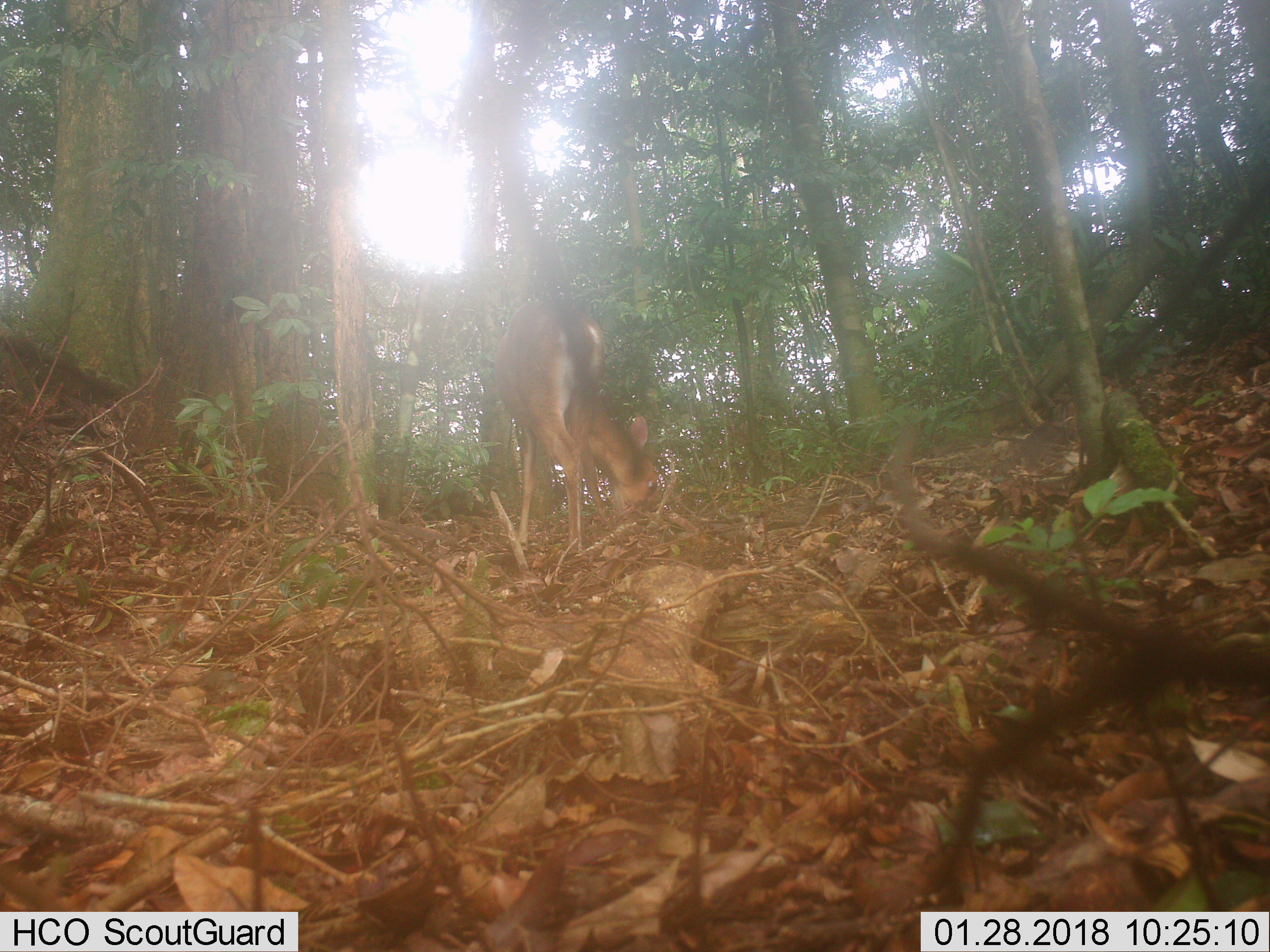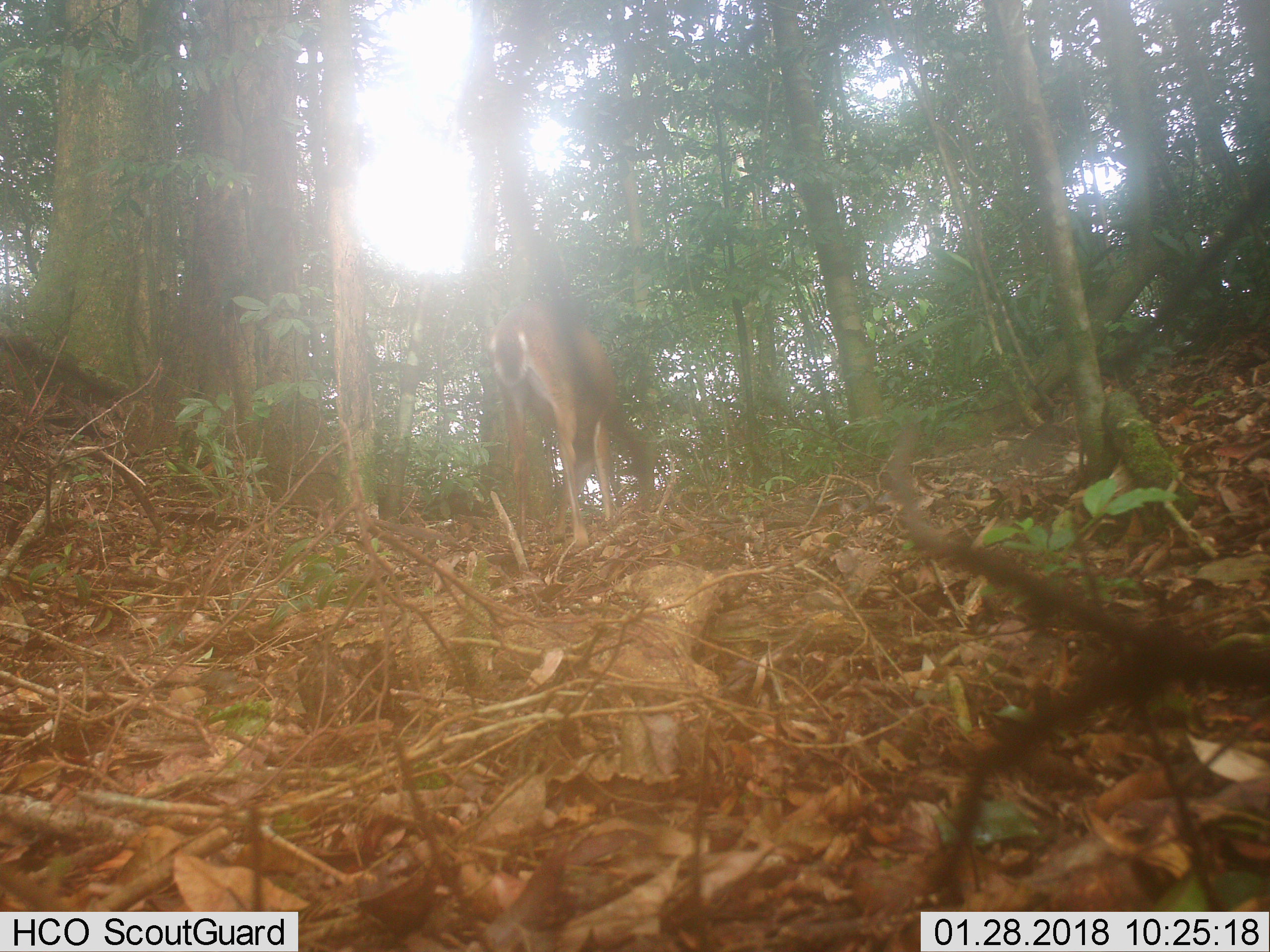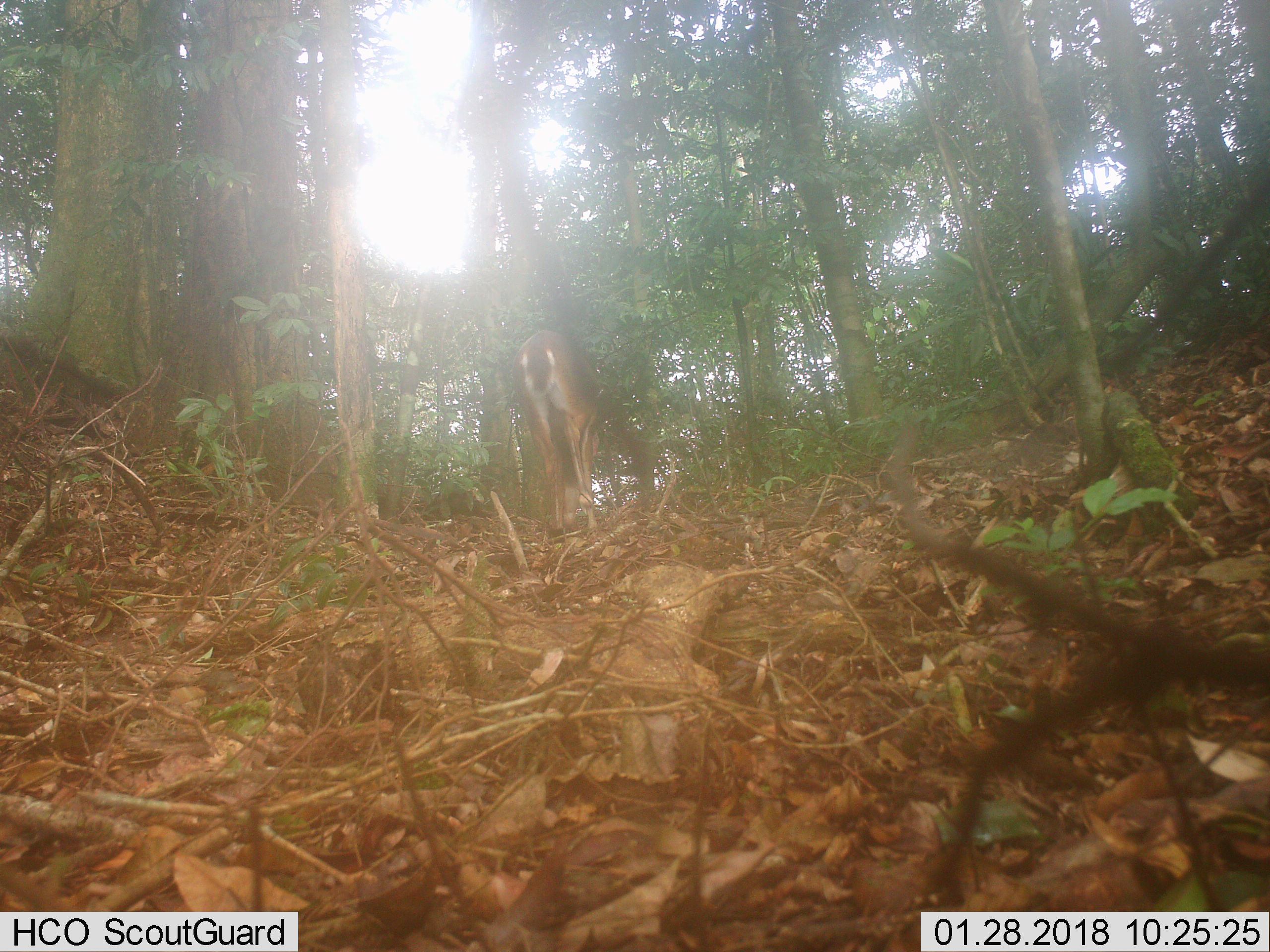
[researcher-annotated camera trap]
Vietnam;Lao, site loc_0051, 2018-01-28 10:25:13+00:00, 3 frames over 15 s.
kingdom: Animalia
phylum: Chordata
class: Mammalia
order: Artiodactyla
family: Cervidae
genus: Muntiacus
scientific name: Muntiacus vuquangensis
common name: large-antlered muntjac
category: large antlered muntjac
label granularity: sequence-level